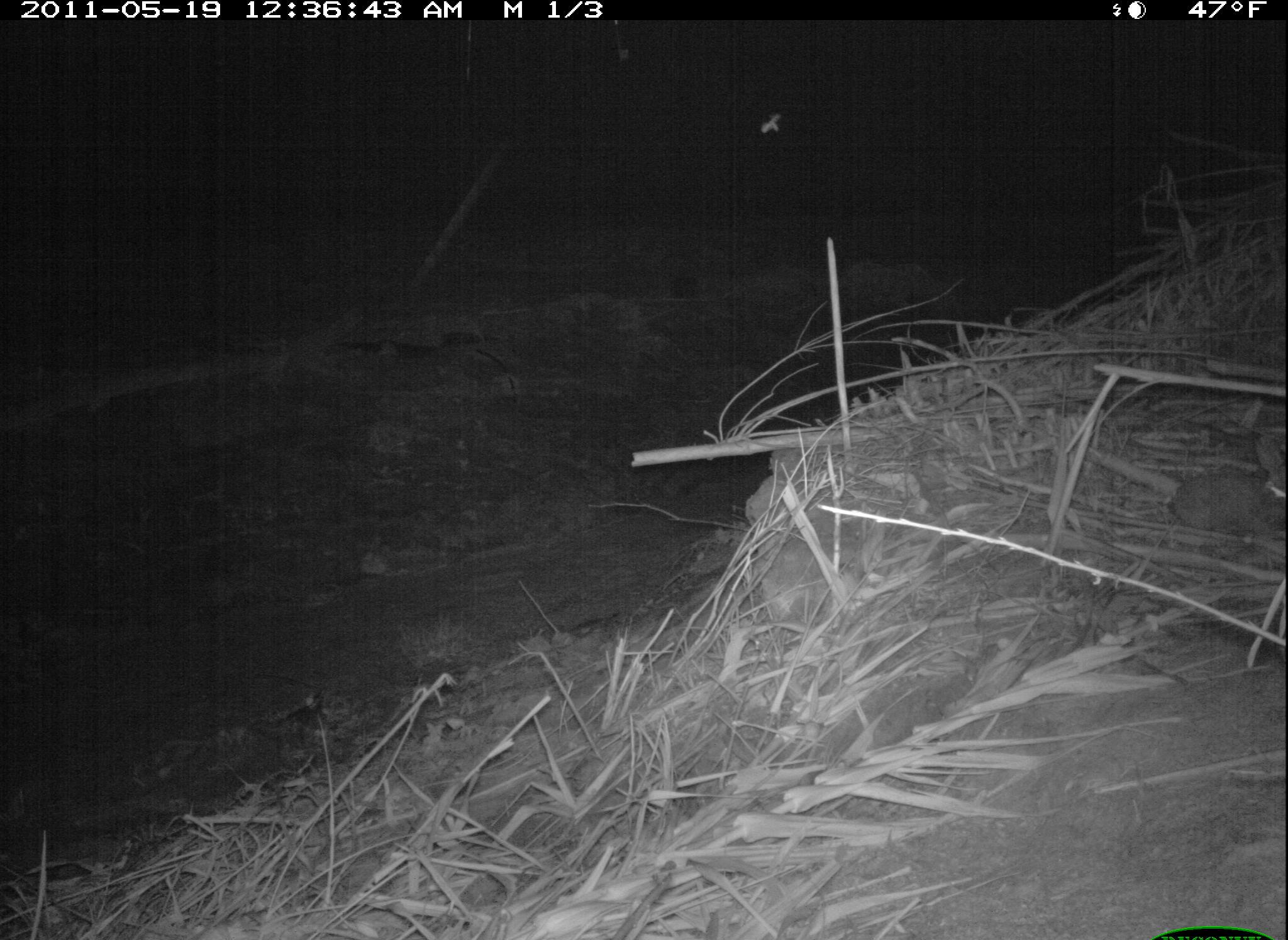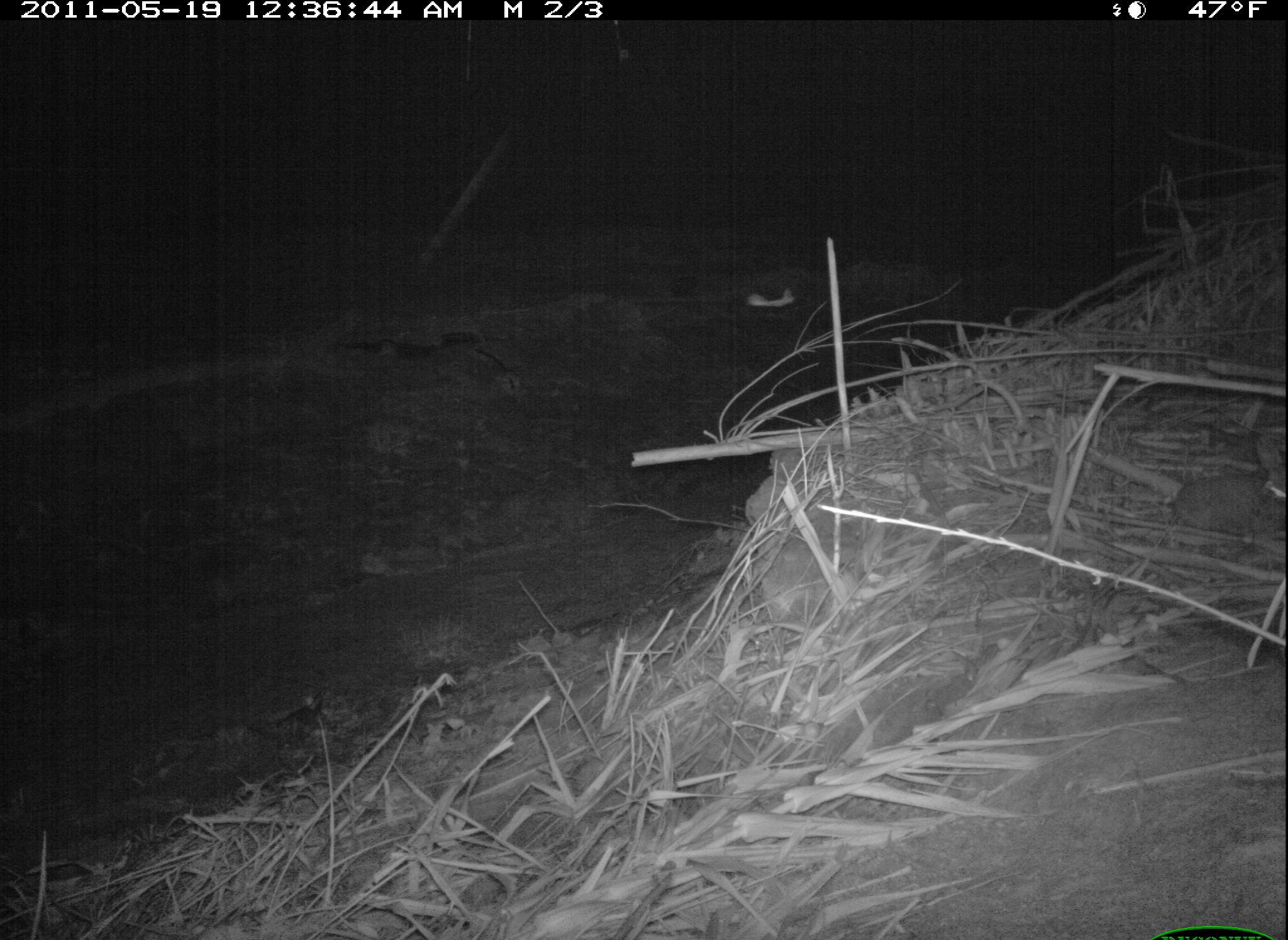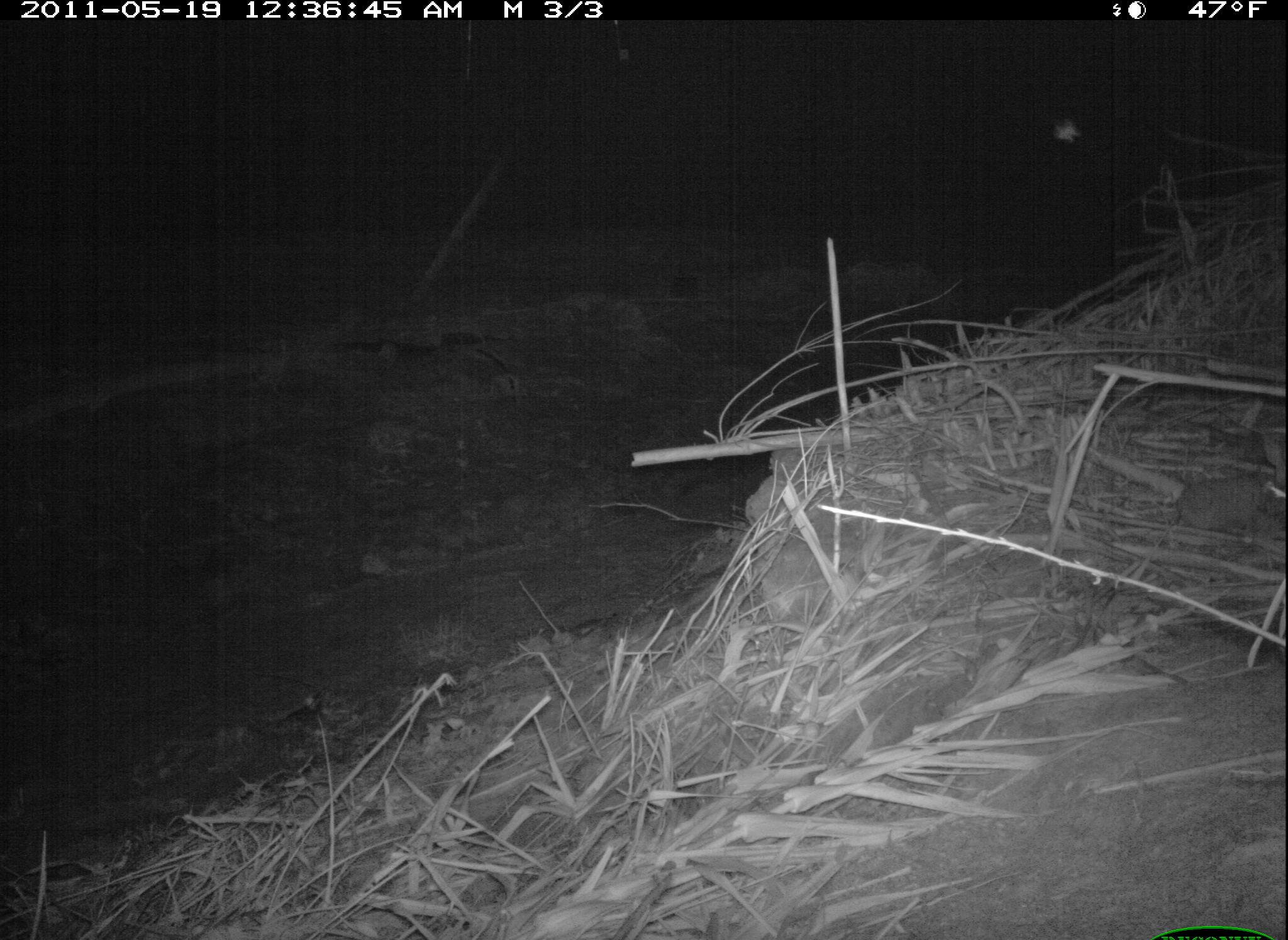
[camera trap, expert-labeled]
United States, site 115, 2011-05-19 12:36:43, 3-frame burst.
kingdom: Animalia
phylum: Chordata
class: Mammalia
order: Lagomorpha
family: Leporidae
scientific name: Leporidae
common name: rabbits and hares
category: rabbit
Rabbit (rabbits and hares) (Leporidae).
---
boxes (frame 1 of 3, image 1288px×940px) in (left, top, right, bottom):
rabbit: (1166, 432, 1286, 543)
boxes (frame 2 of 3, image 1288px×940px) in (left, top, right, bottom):
rabbit: (1161, 425, 1285, 543)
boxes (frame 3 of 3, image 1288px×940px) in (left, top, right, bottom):
rabbit: (1172, 427, 1286, 548)